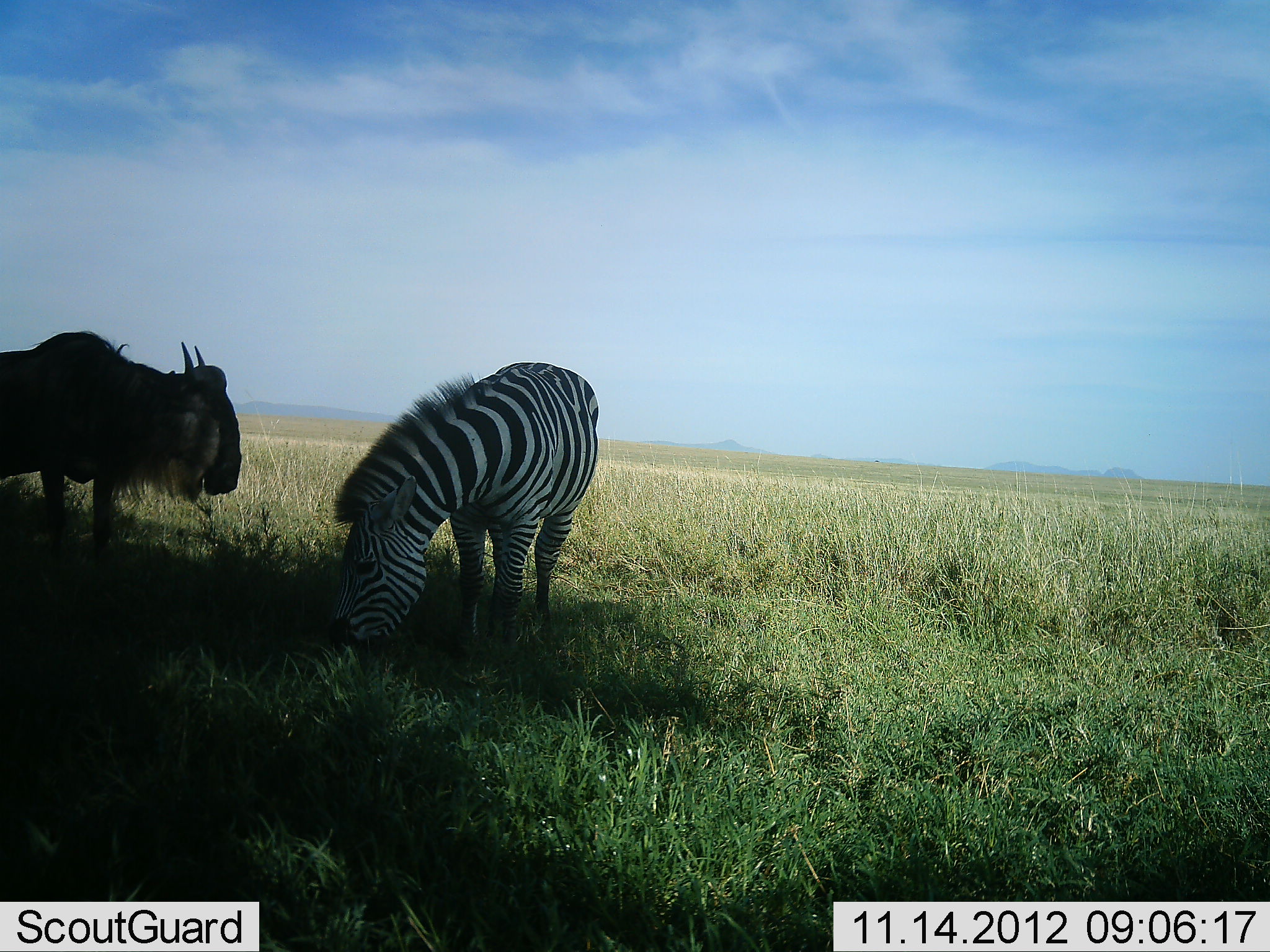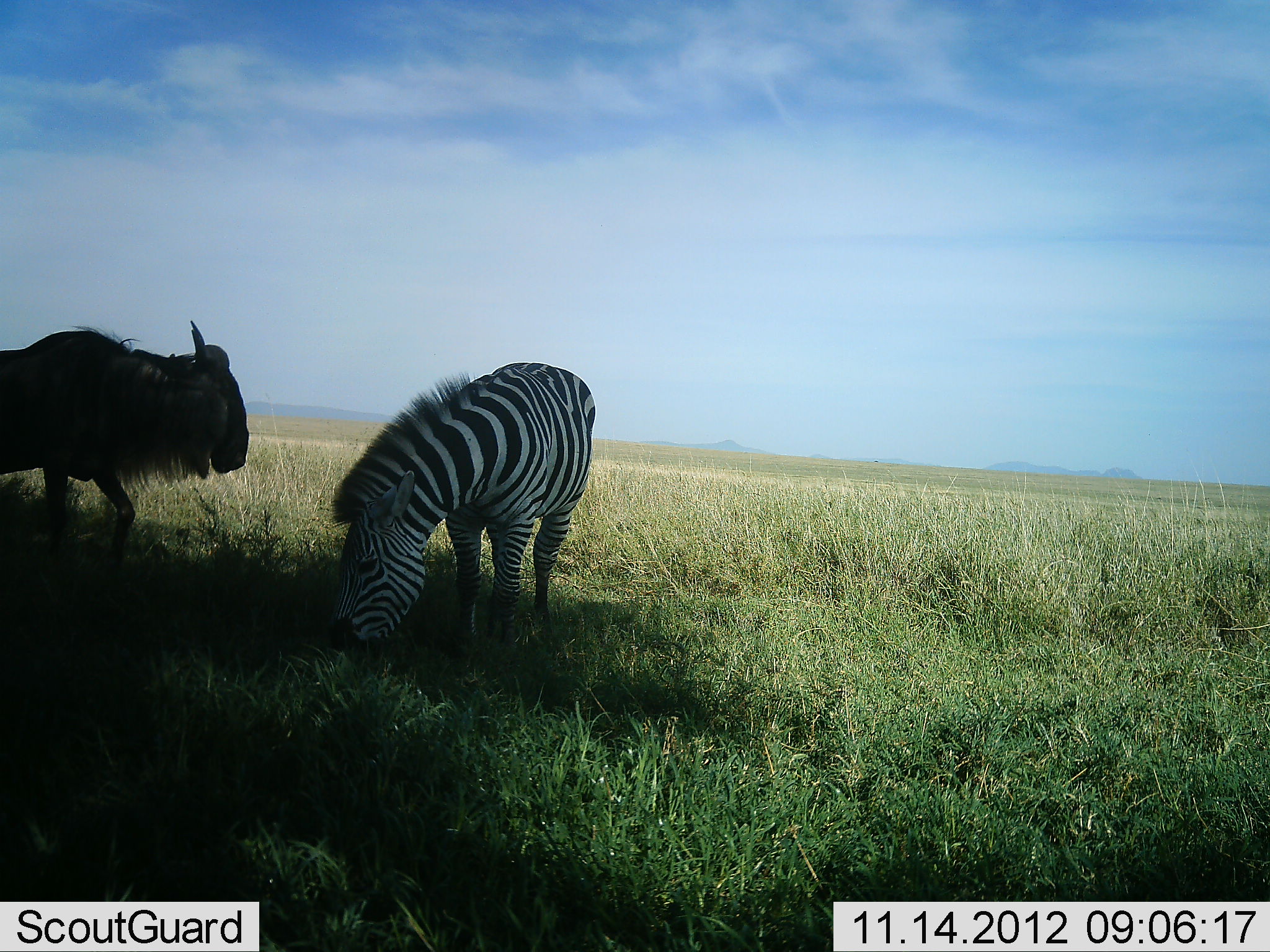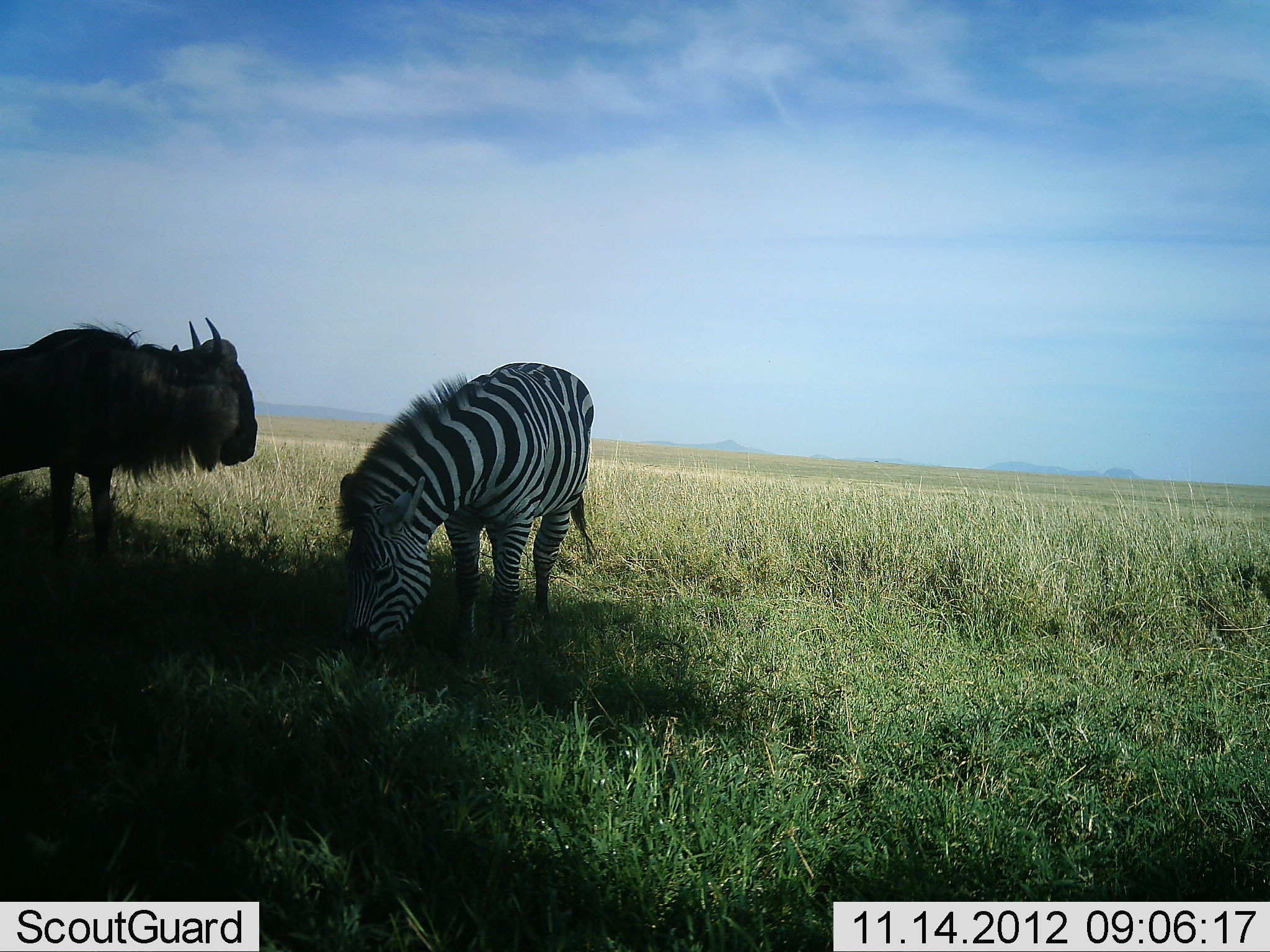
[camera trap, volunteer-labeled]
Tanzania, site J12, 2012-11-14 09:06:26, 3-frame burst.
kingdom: Animalia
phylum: Chordata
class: Mammalia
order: Artiodactyla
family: Bovidae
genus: Connochaetes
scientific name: Connochaetes taurinus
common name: blue wildebeest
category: wildebeest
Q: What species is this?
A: Wildebeest (blue wildebeest) (Connochaetes taurinus).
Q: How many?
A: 1.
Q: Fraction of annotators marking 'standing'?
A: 70%.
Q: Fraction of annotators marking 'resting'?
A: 0%.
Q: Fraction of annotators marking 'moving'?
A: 20%.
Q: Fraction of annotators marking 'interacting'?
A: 0%.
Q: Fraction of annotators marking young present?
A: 0%.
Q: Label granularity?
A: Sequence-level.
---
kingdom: Animalia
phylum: Chordata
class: Mammalia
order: Perissodactyla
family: Equidae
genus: Equus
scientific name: Equus quagga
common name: plains zebra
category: zebra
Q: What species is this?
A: Zebra (plains zebra) (Equus quagga).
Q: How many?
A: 1.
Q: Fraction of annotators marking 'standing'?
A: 18%.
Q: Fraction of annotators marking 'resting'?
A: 0%.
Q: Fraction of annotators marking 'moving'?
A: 9%.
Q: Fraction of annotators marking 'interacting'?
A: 0%.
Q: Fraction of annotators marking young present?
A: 0%.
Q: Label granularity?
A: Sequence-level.